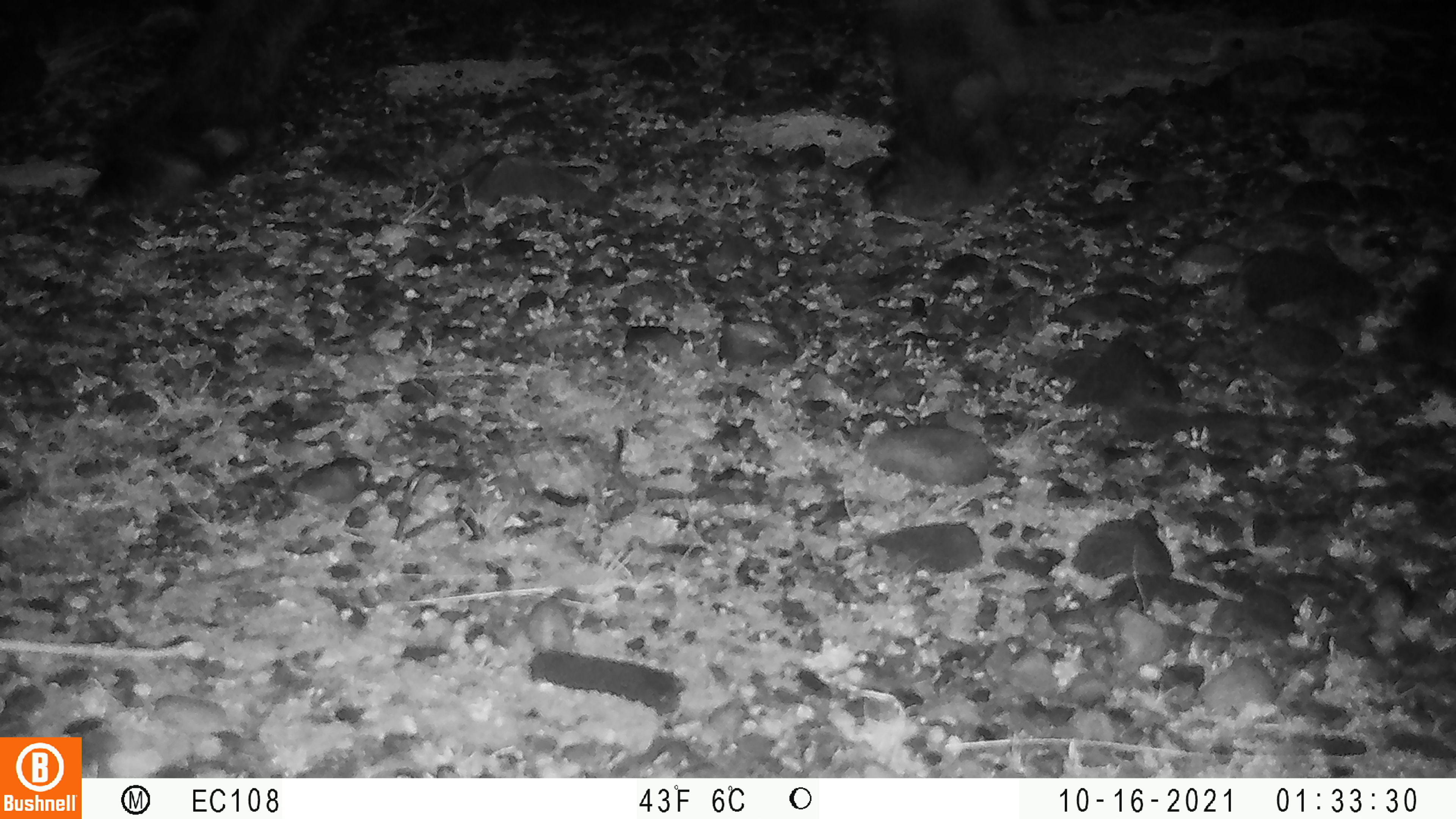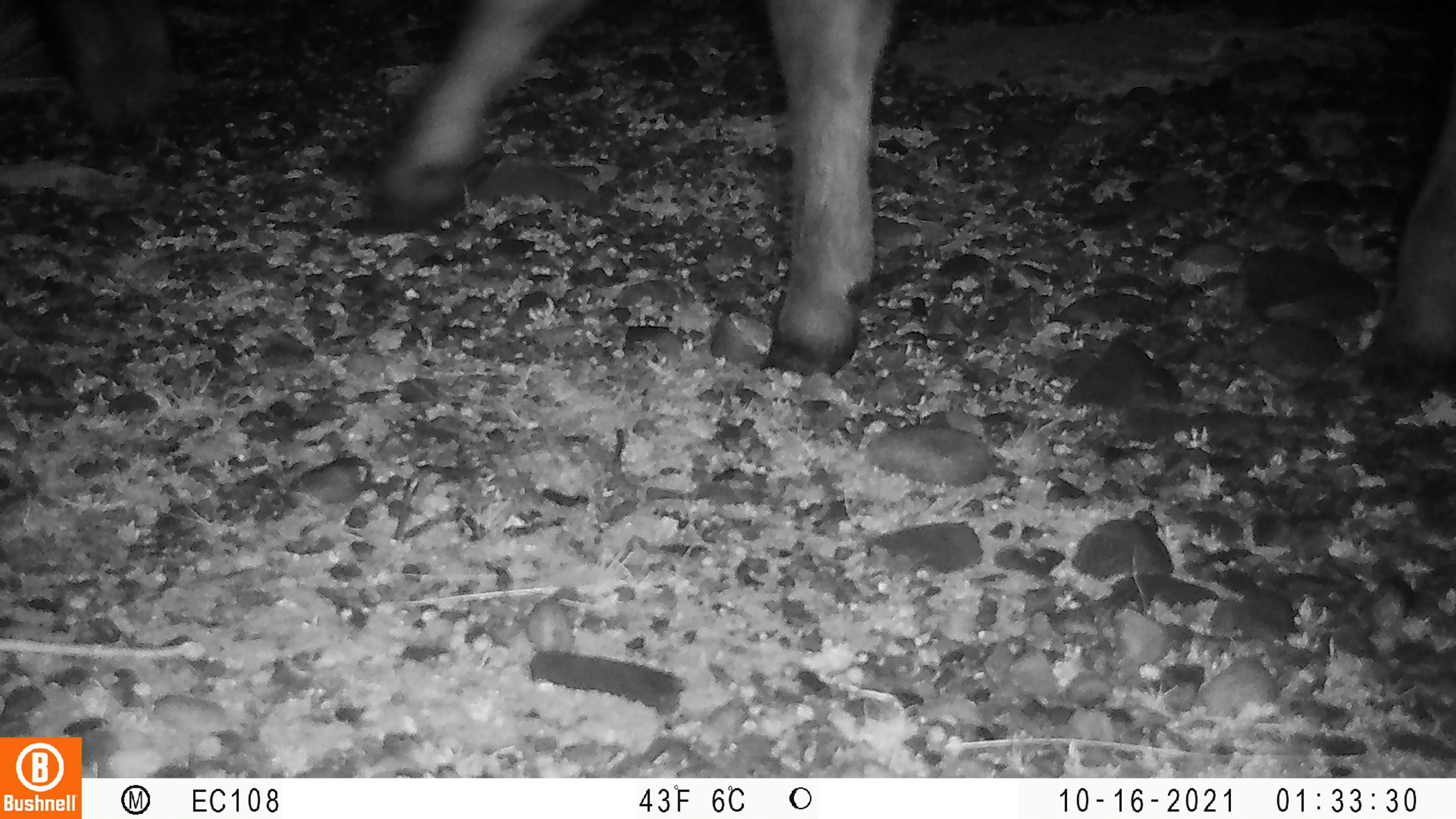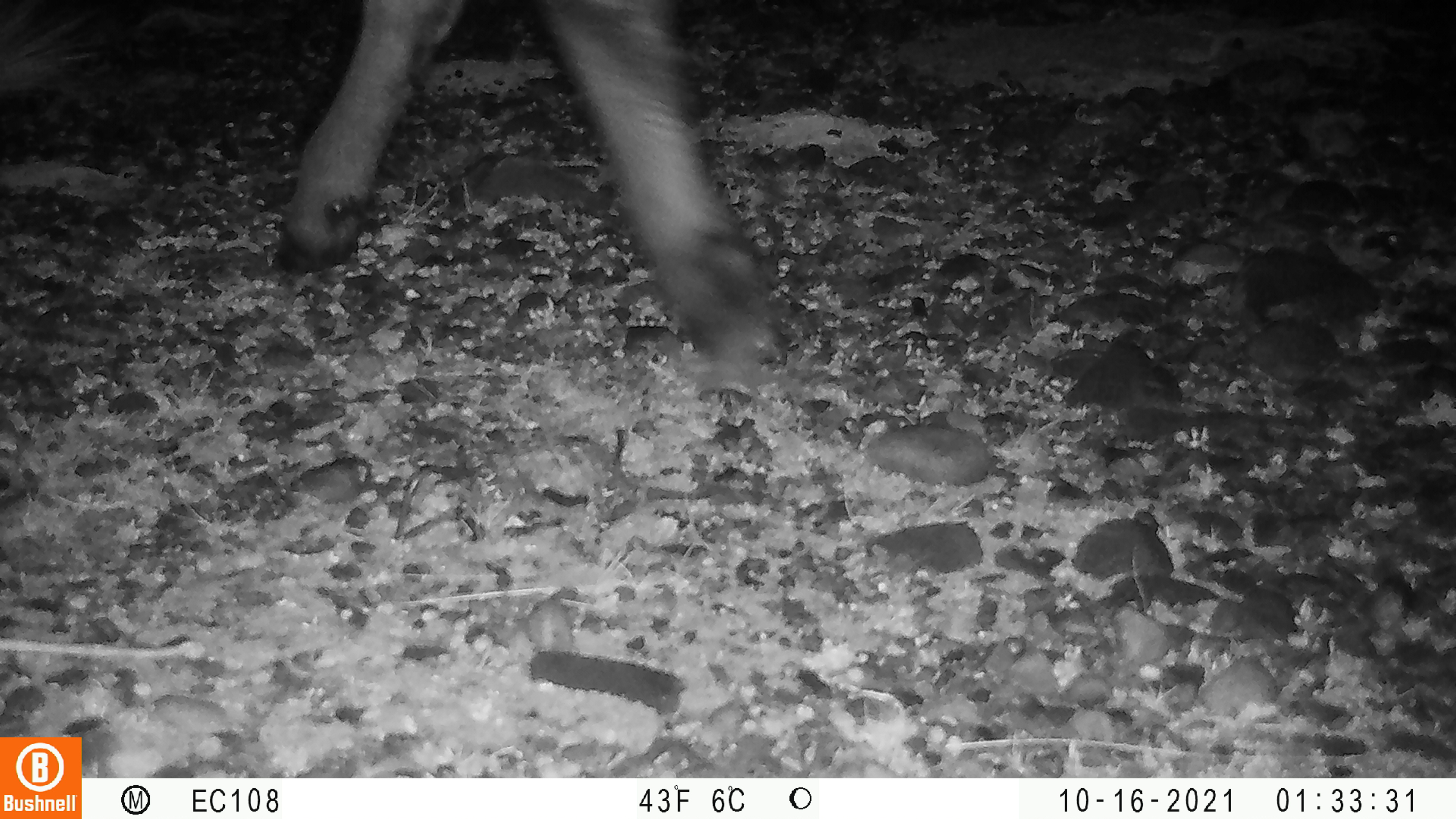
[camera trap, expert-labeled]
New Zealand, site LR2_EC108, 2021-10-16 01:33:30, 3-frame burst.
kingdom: Animalia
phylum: Chordata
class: Mammalia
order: Artiodactyla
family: Bovidae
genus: Bos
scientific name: Bos taurus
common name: domestic cow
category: cow